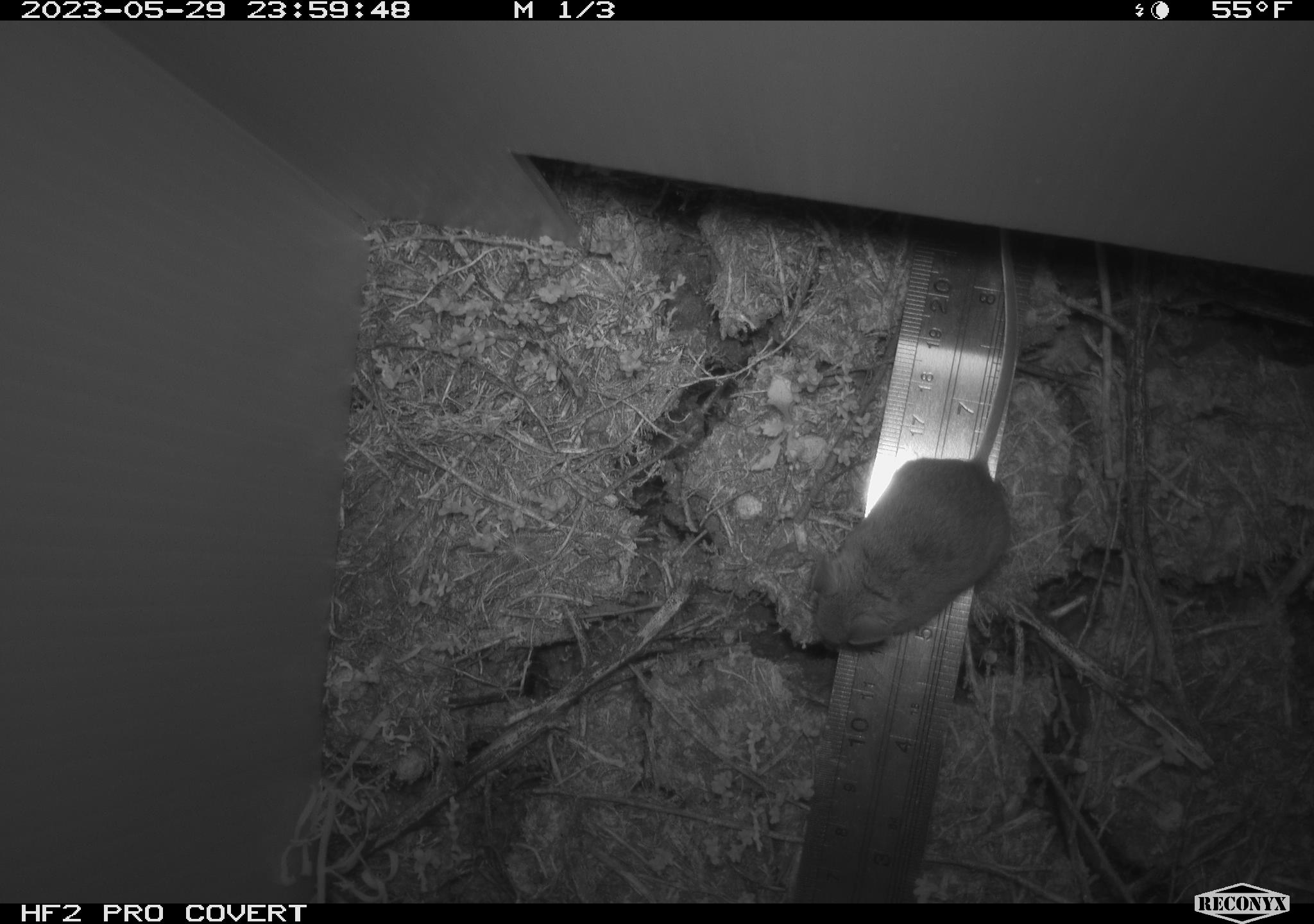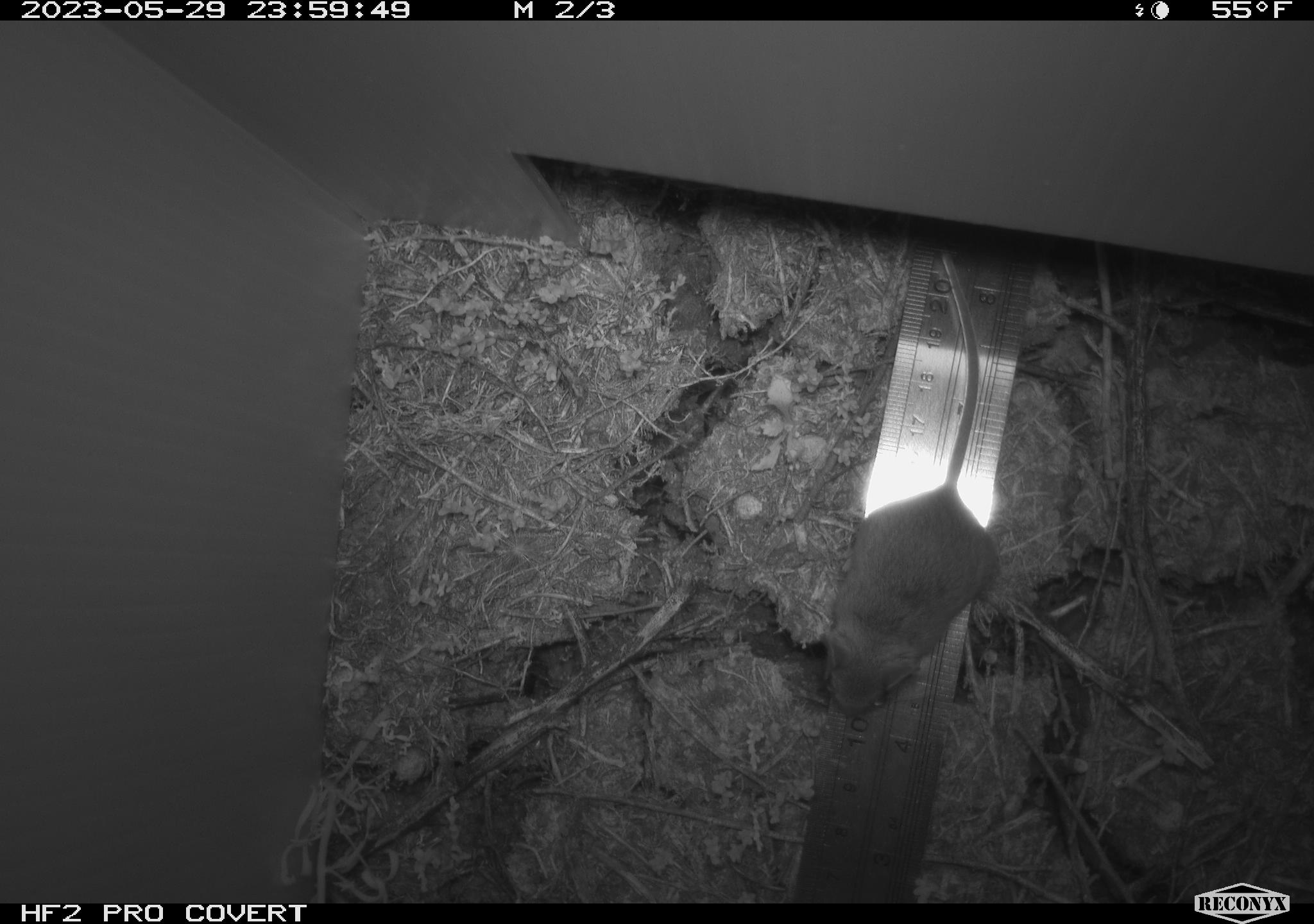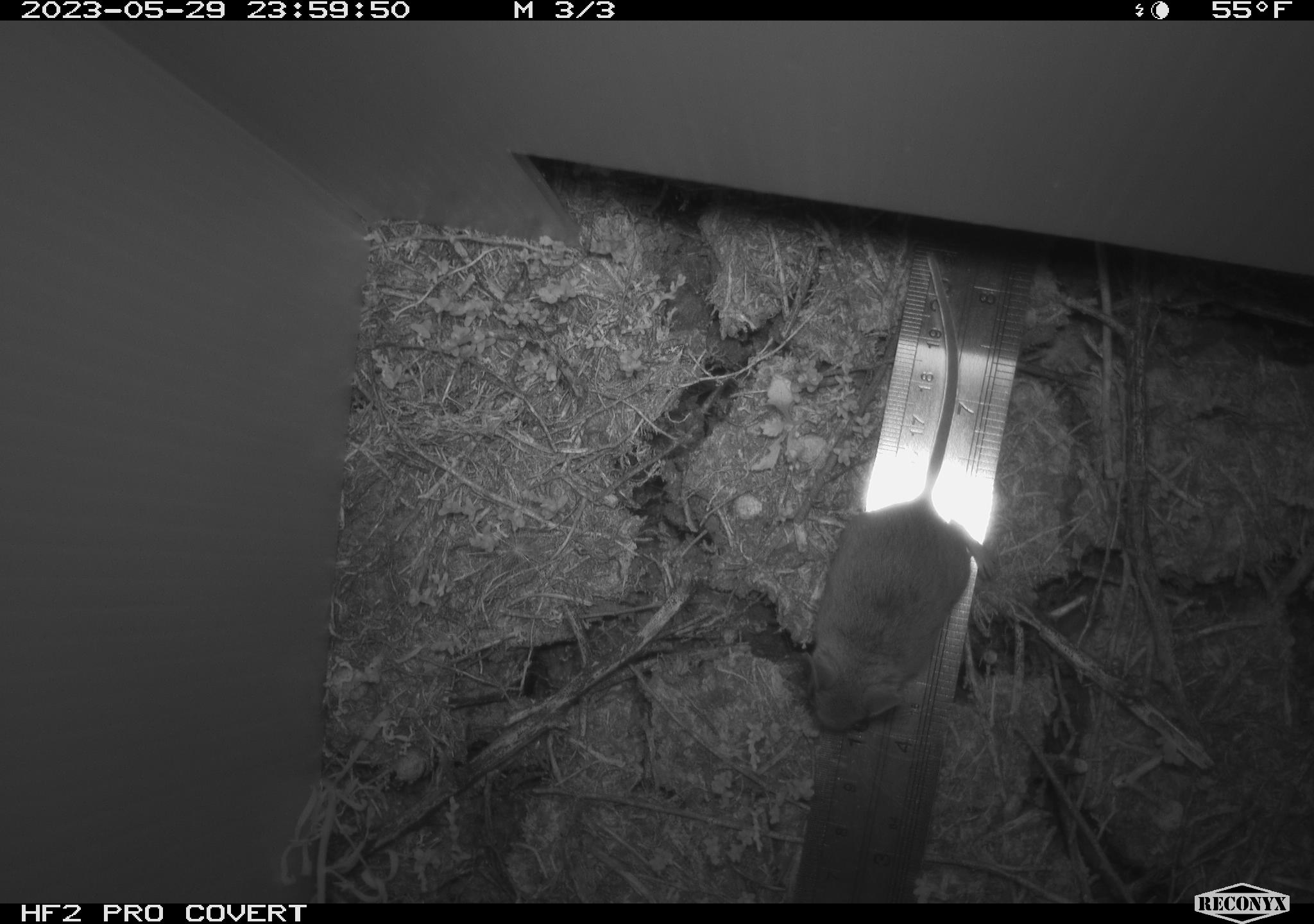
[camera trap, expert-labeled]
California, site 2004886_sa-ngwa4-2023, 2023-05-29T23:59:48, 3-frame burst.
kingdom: Animalia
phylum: Chordata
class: Mammalia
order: Rodentia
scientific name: Rodentia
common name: mouse species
Mouse species (Rodentia).